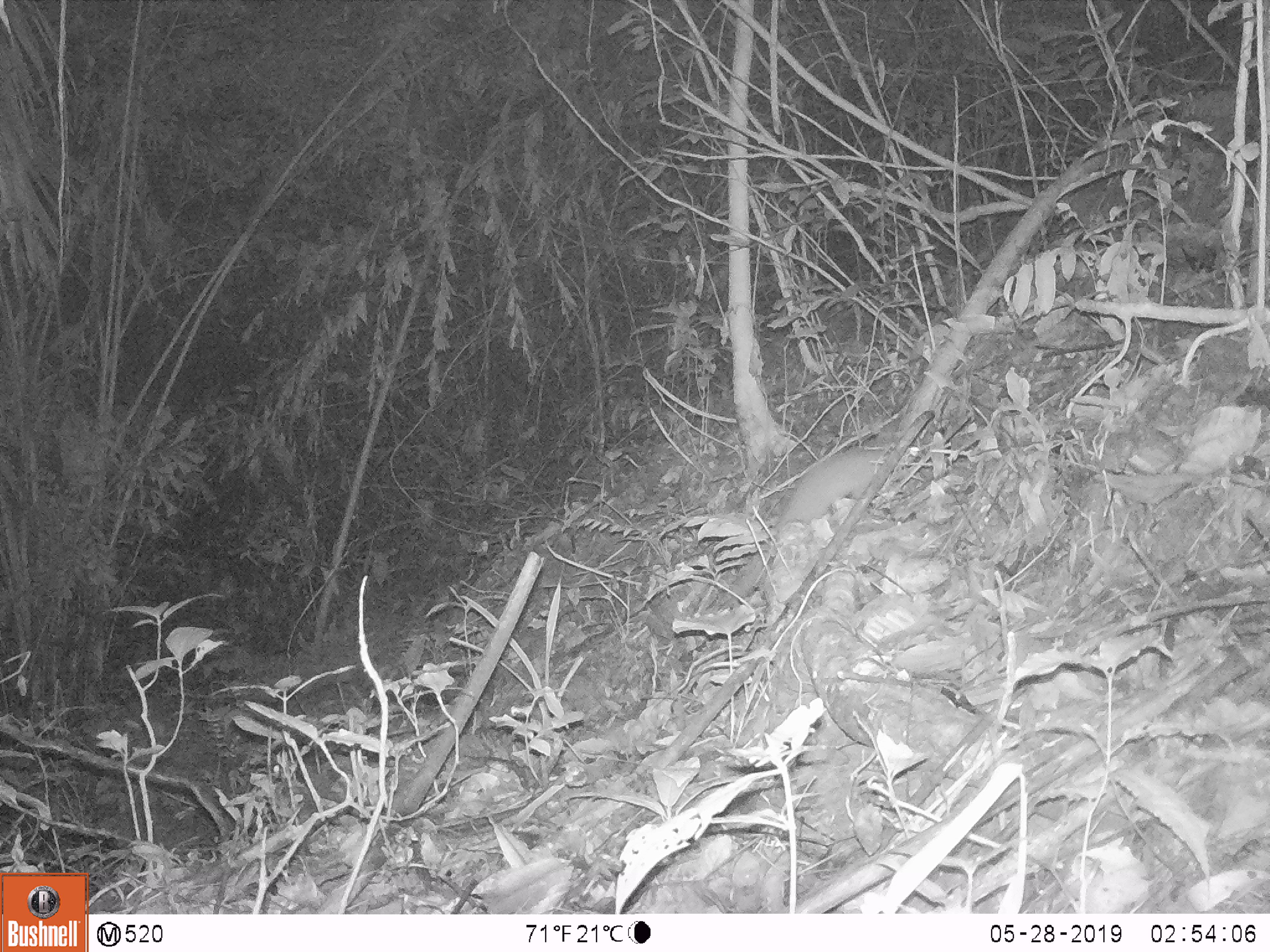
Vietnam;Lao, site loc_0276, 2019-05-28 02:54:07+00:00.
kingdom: Animalia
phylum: Chordata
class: Mammalia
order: Carnivora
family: Mustelidae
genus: Melogale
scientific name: Melogale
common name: ferret badger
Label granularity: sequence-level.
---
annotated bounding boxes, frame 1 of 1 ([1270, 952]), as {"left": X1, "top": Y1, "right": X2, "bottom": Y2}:
ferret badger: {"left": 707, "top": 447, "right": 888, "bottom": 611}